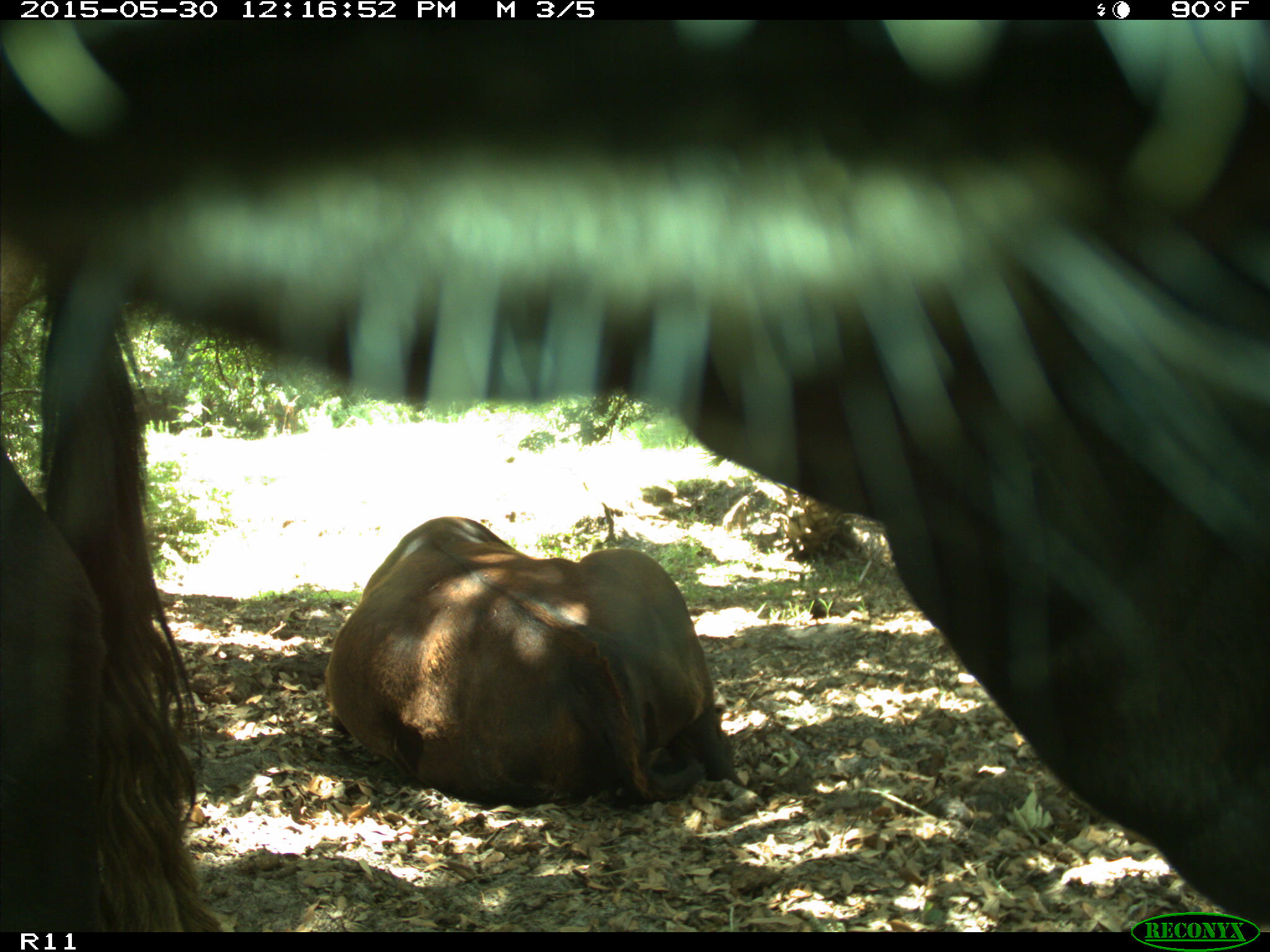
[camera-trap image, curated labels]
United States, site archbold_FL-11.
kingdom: Animalia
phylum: Chordata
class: Mammalia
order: Artiodactyla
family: Bovidae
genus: Bos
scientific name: Bos taurus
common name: domestic cow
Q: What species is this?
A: Bos taurus (domestic cow).